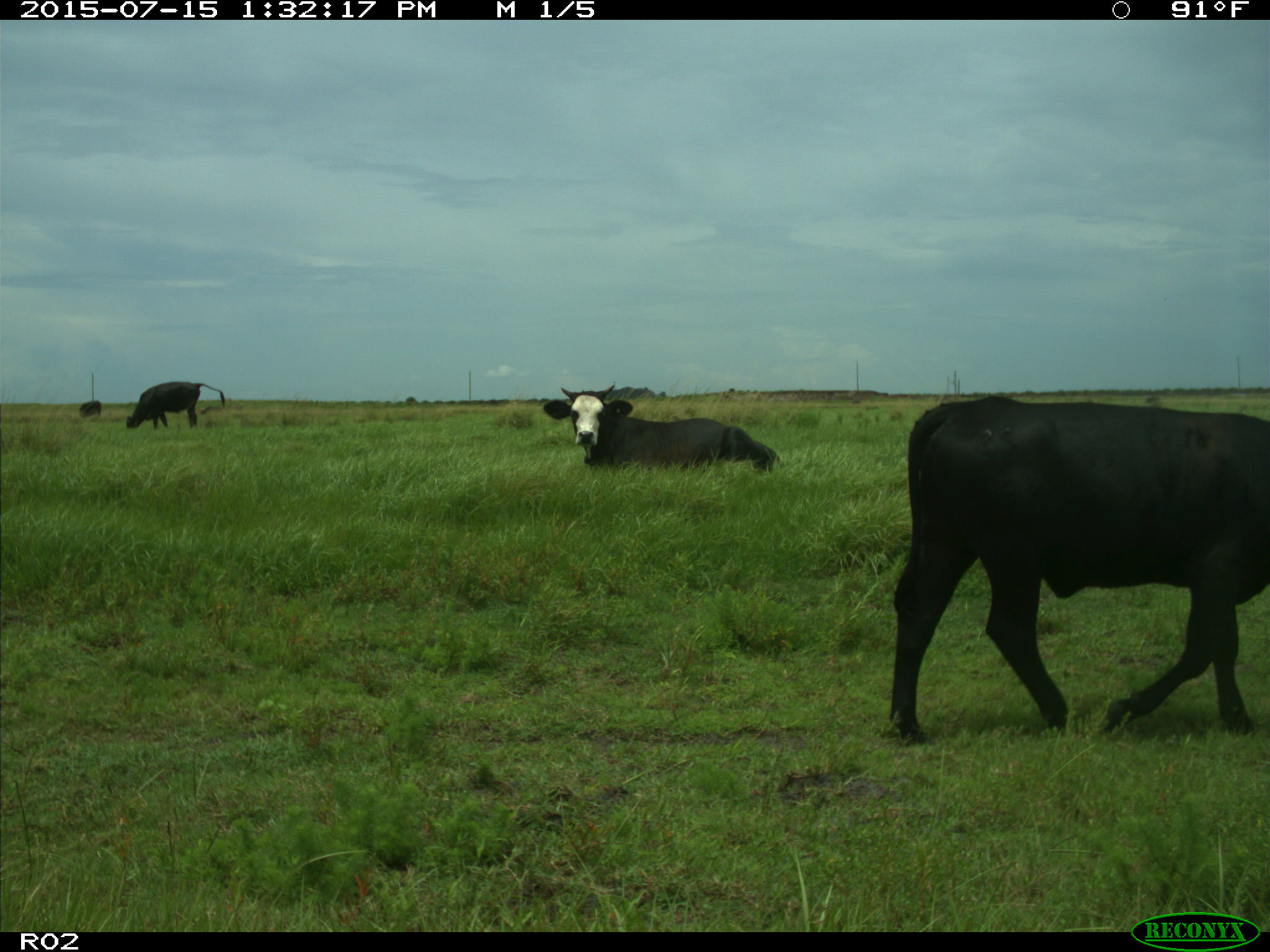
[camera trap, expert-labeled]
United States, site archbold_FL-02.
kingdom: Animalia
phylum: Chordata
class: Mammalia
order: Artiodactyla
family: Bovidae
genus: Bos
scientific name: Bos taurus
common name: domestic cow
Bos taurus (domestic cow).